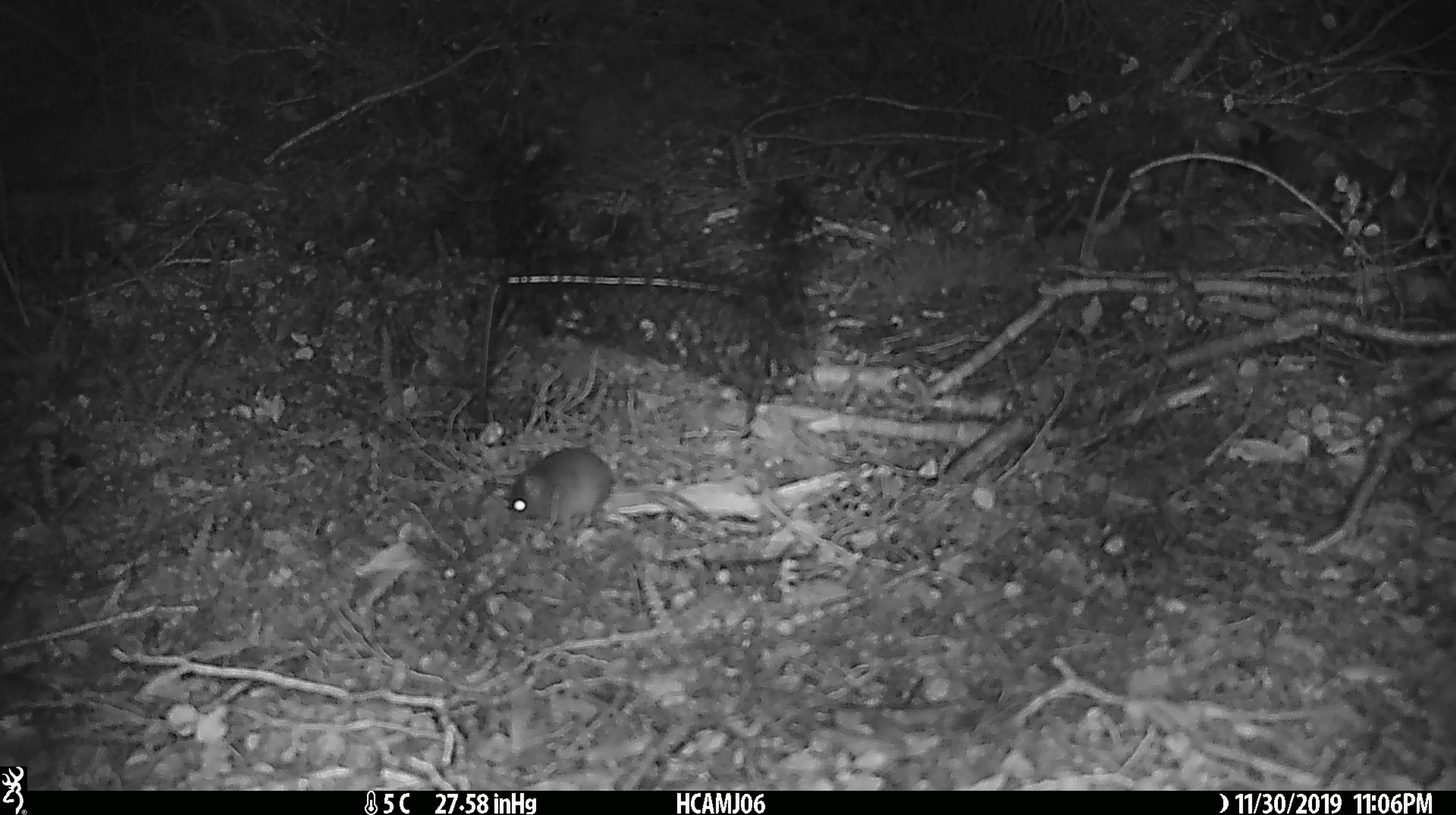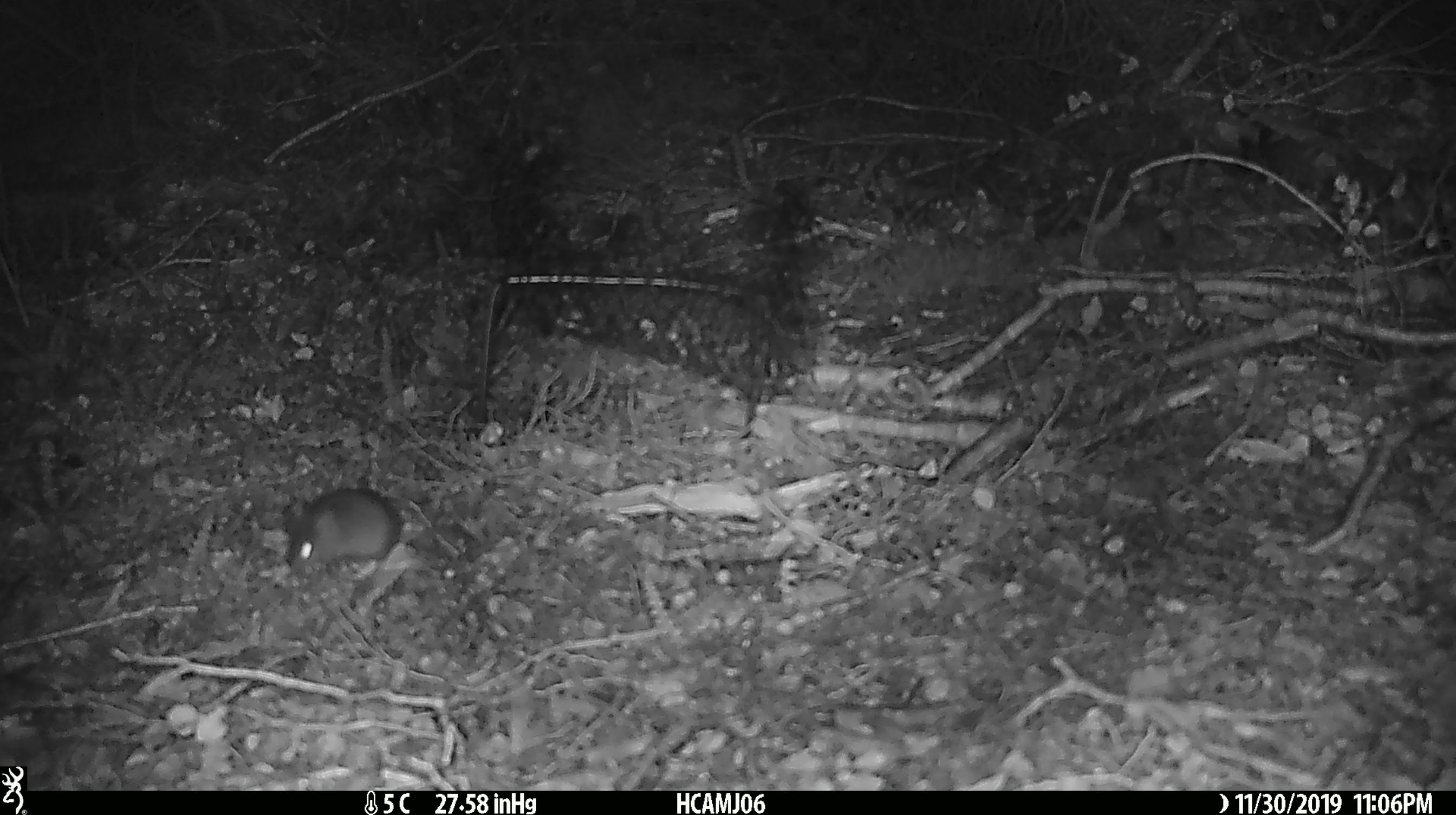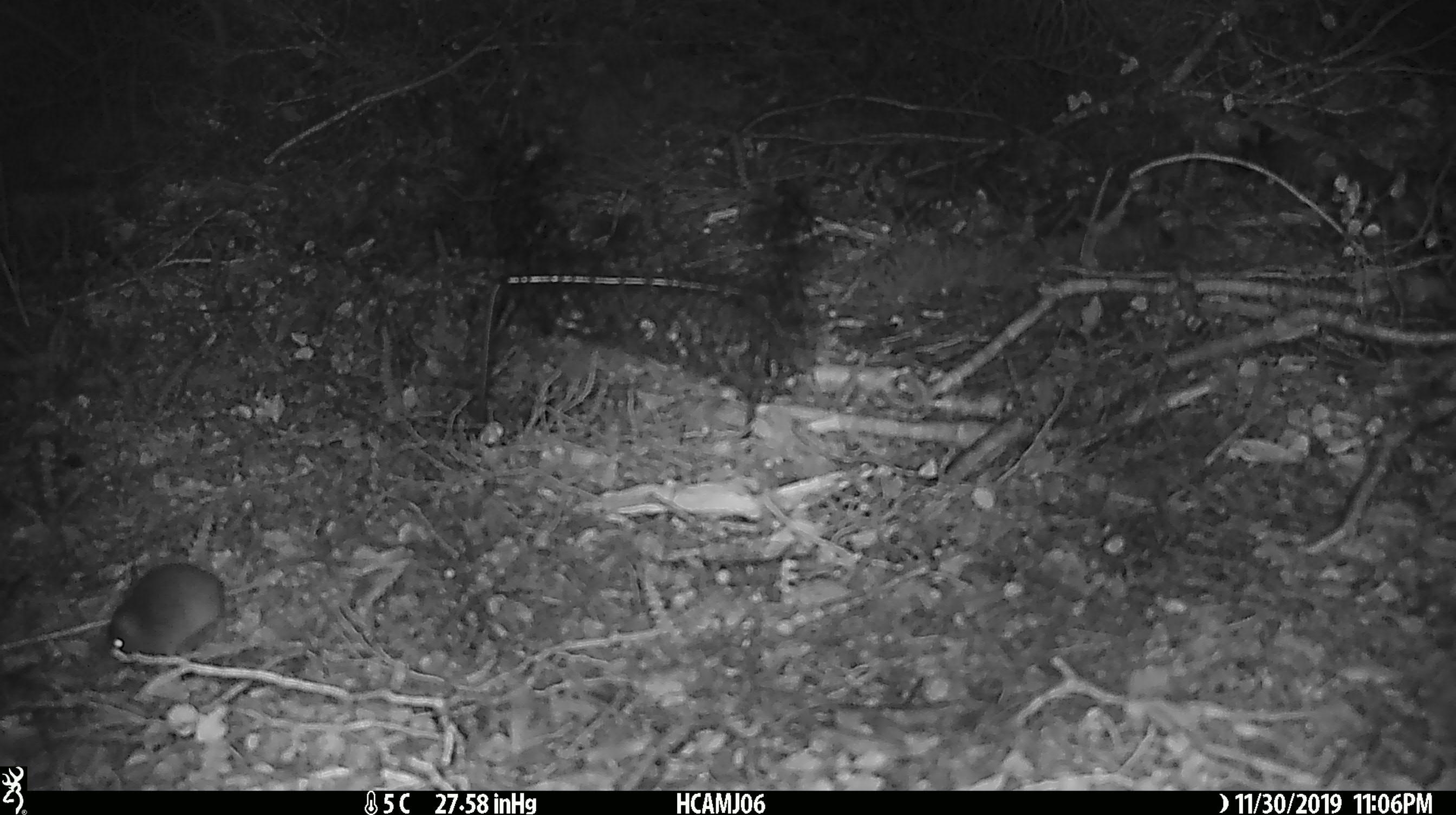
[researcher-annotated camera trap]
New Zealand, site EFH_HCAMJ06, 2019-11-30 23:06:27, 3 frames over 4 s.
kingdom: Animalia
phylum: Chordata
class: Mammalia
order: Rodentia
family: Muridae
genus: Mus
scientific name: Mus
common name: mouse